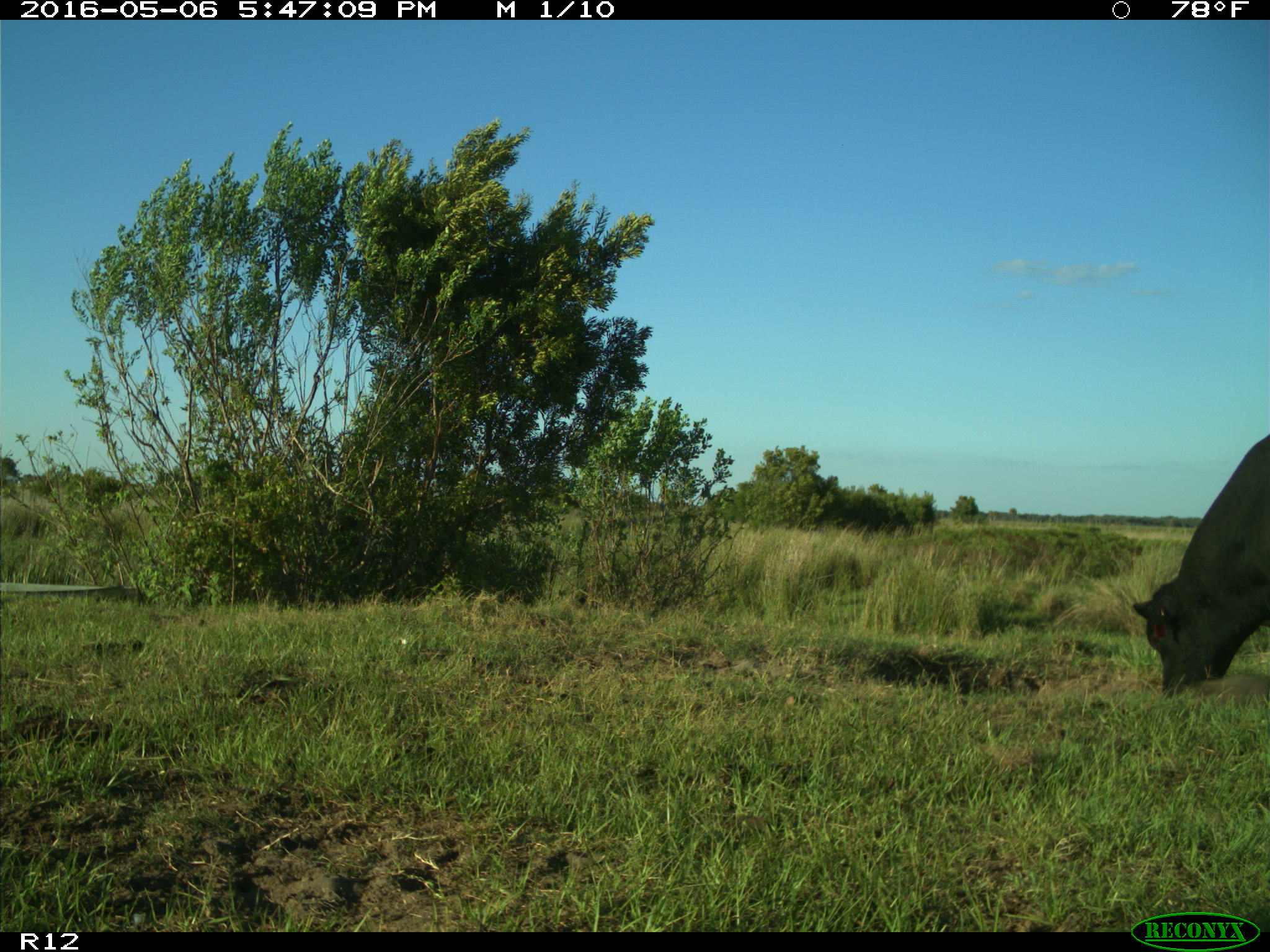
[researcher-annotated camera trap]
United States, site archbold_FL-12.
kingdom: Animalia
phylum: Chordata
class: Mammalia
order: Artiodactyla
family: Bovidae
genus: Bos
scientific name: Bos taurus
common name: domestic cow